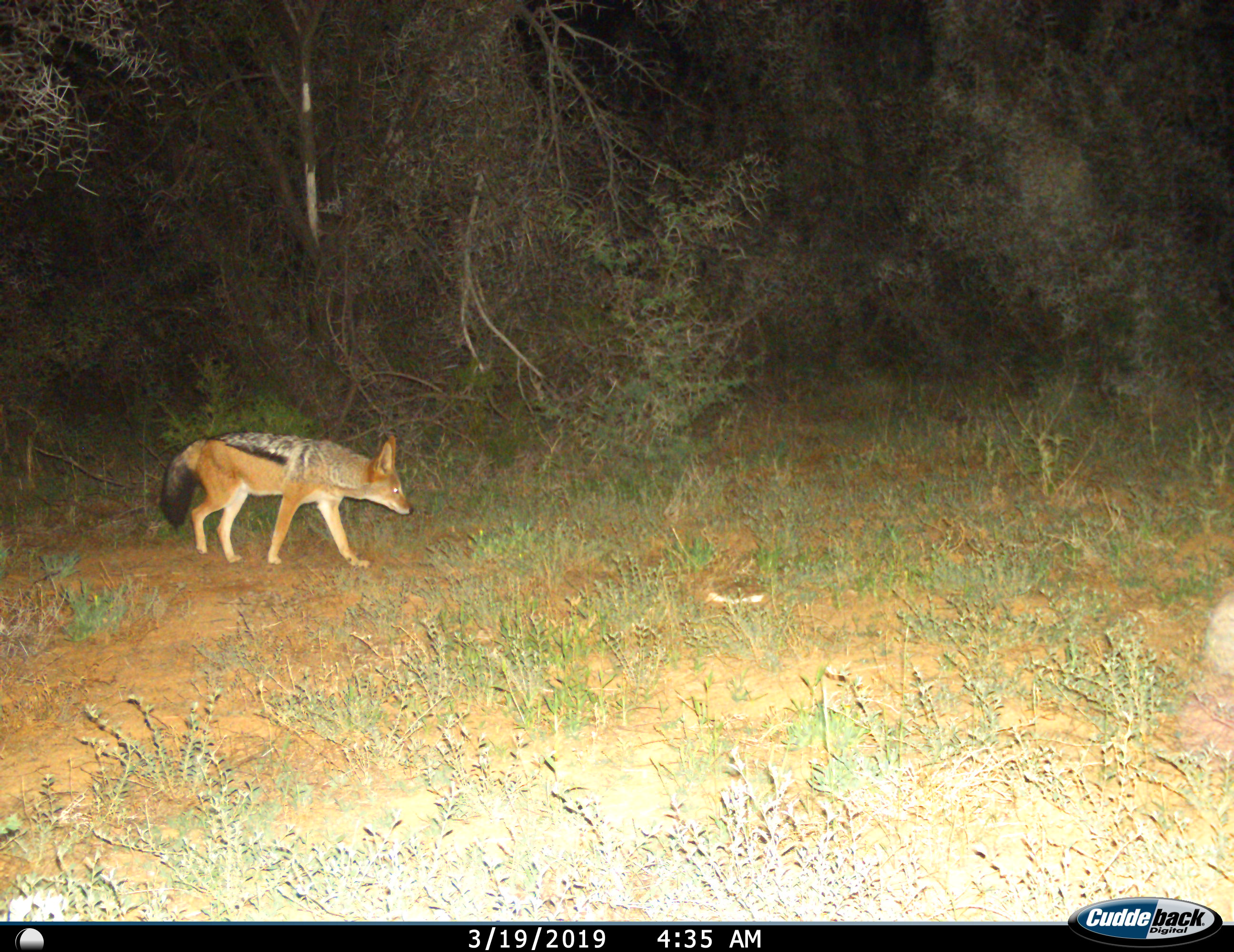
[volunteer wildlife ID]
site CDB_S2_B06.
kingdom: Animalia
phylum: Chordata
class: Mammalia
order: Carnivora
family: Canidae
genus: Lupulella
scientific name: Lupulella mesomelas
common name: black-backed jackal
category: jackalblackbacked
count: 1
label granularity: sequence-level